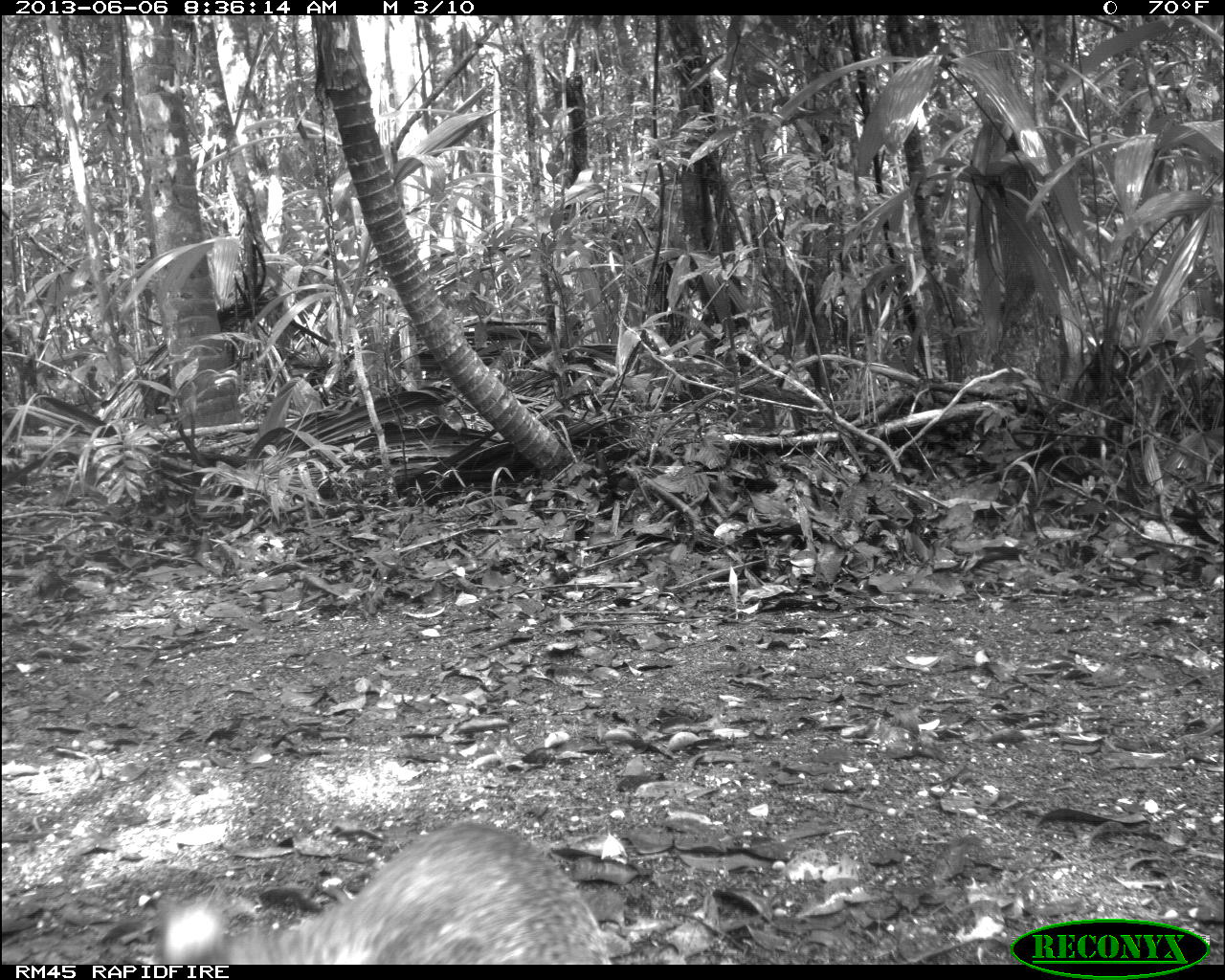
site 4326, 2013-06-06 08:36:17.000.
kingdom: Animalia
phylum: Chordata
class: Mammalia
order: Rodentia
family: Dasyproctidae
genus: Dasyprocta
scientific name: Dasyprocta punctata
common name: central american agouti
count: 1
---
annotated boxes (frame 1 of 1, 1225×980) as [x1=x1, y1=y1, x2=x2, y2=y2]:
dasyprocta punctata: [x1=162, y1=820, x2=610, y2=960]